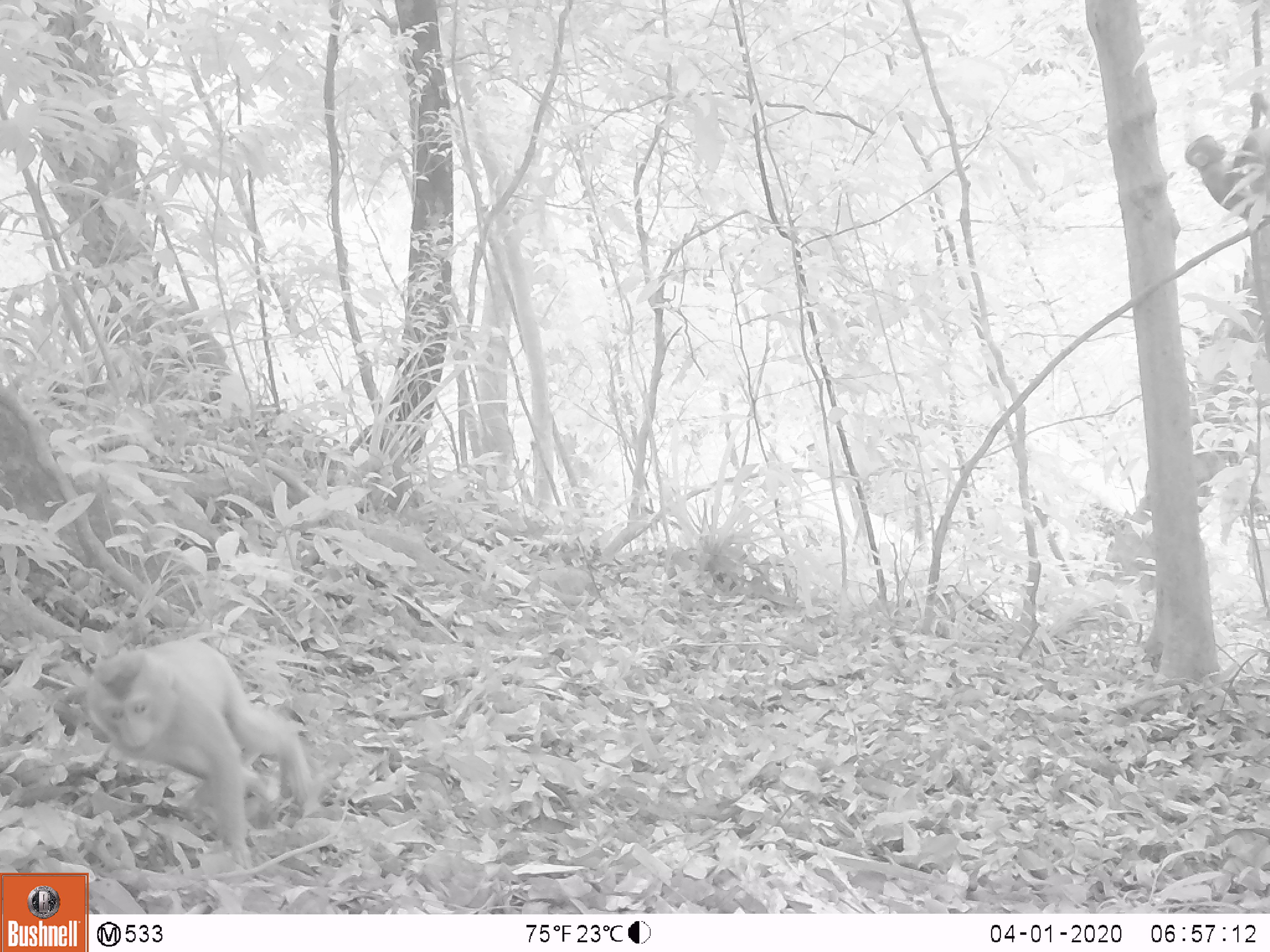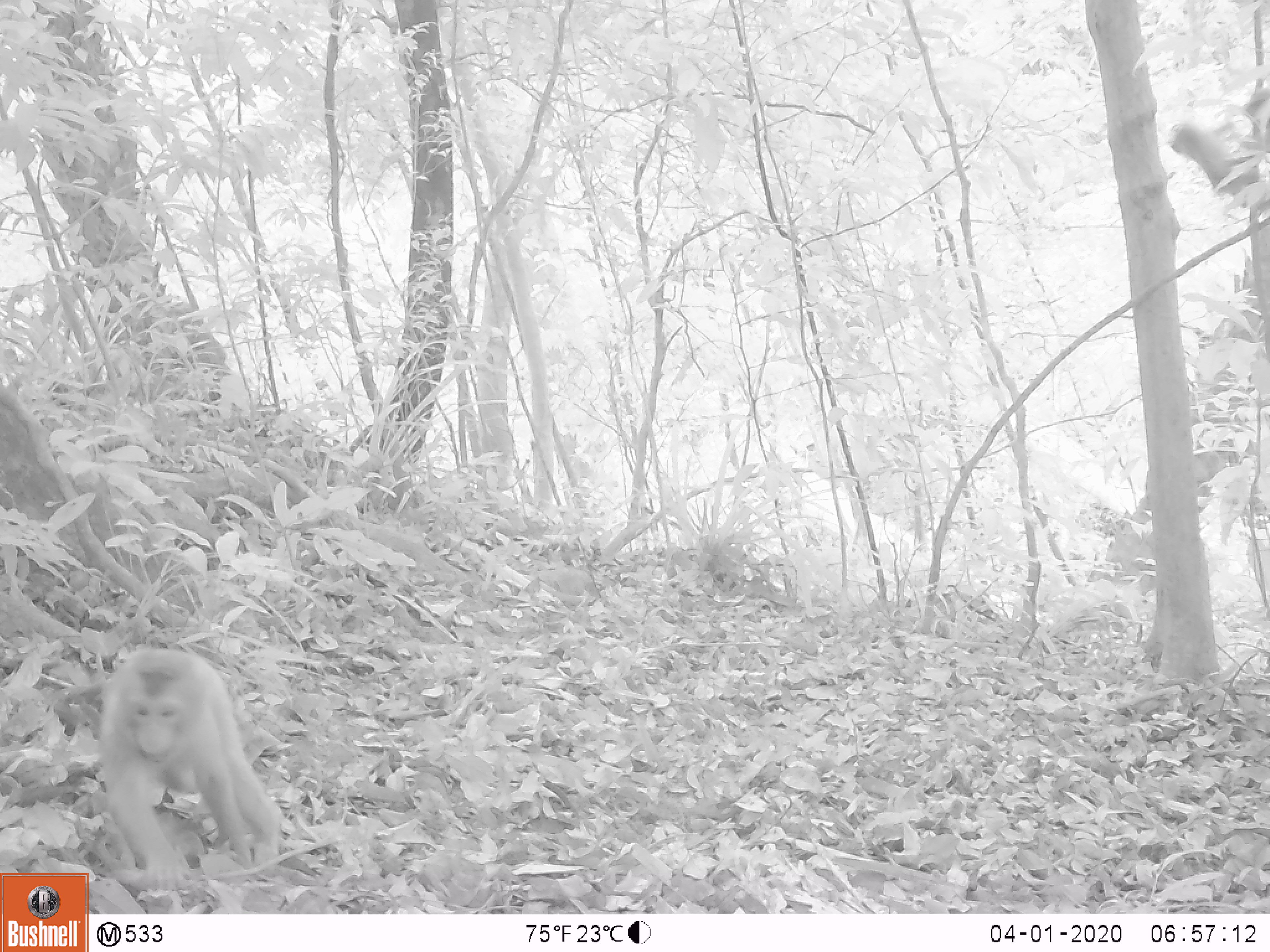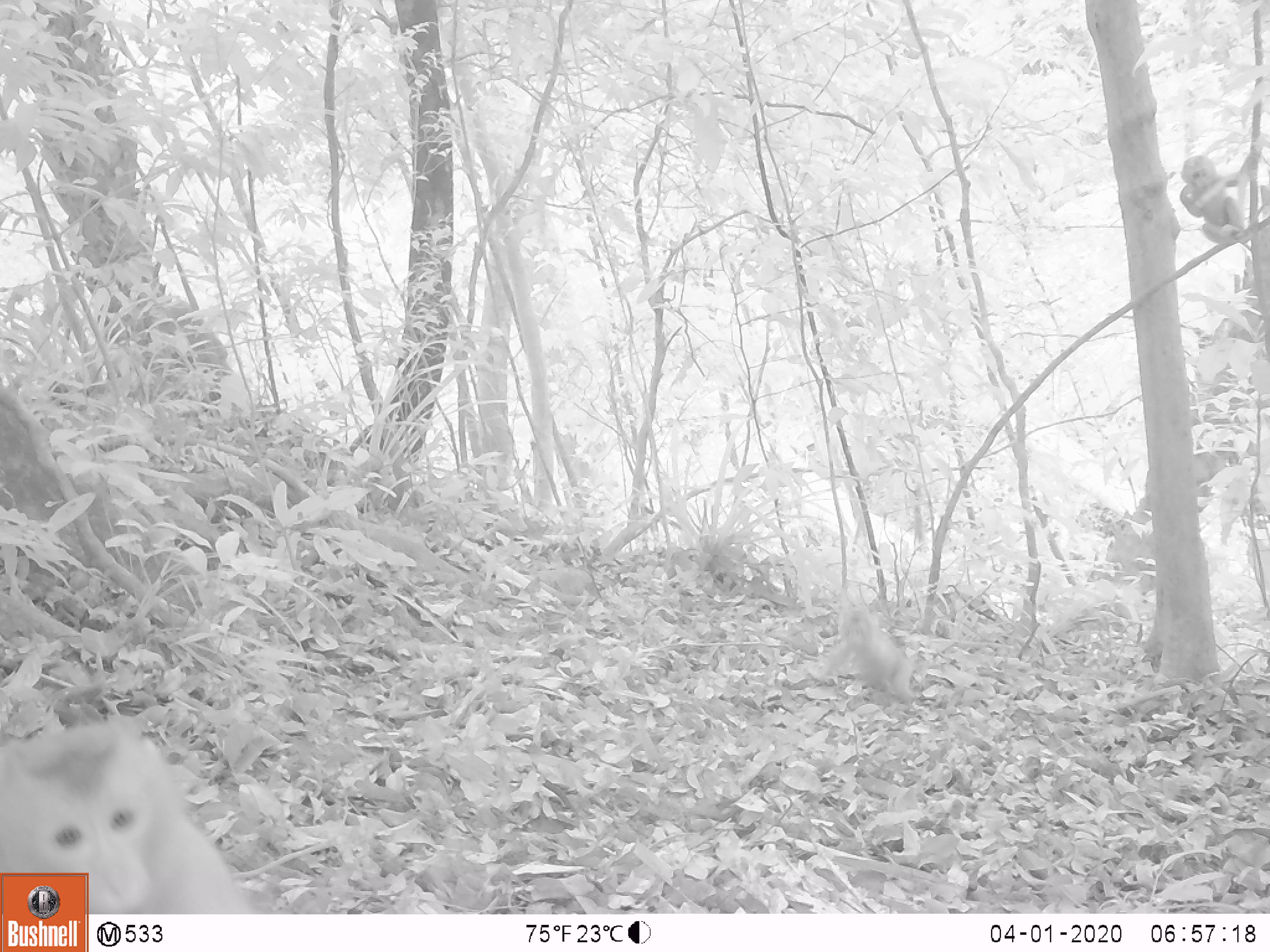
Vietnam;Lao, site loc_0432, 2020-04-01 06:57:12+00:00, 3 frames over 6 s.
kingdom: Animalia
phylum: Chordata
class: Mammalia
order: Primates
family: Cercopithecidae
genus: Macaca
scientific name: Macaca nemestrina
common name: pig-tailed macaque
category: pig tailed macaque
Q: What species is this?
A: Pig tailed macaque (pig-tailed macaque) (Macaca nemestrina).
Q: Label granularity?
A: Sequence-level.